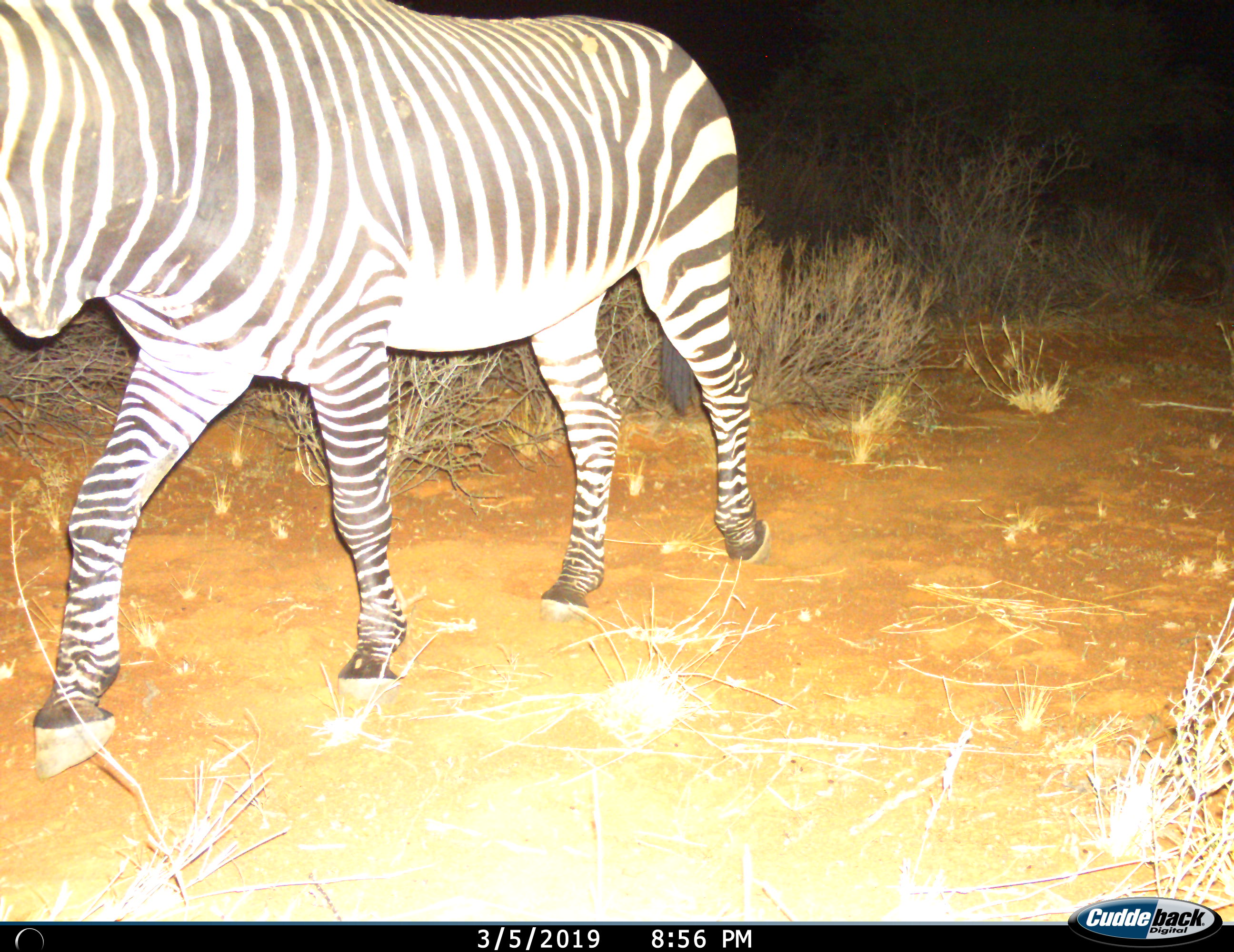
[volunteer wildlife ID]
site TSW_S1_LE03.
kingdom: Animalia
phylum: Chordata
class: Mammalia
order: Perissodactyla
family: Equidae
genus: Equus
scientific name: Equus zebra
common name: mountain zebra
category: zebramountain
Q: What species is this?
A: Zebramountain (mountain zebra) (Equus zebra).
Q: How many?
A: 1.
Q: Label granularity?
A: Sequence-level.